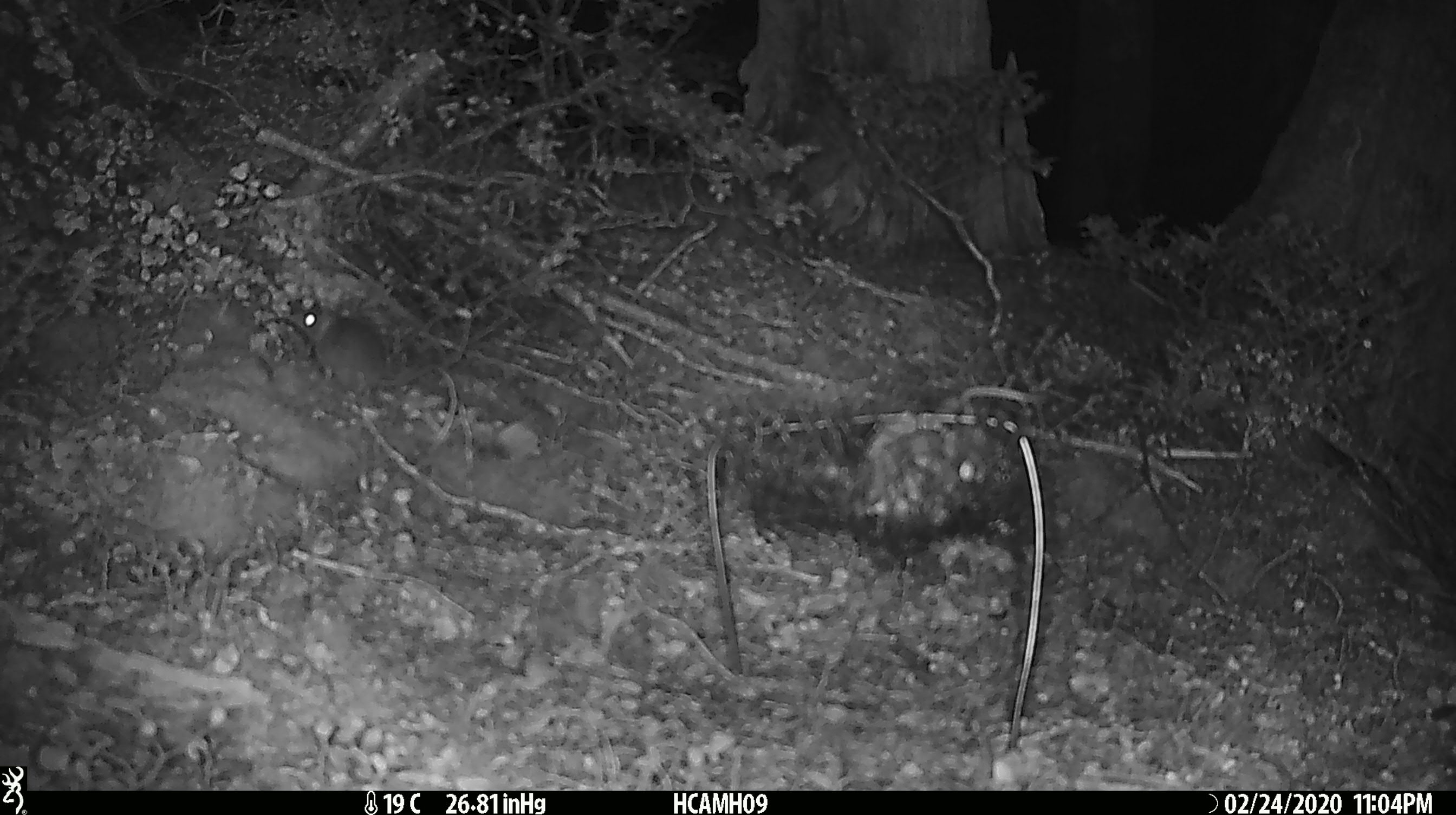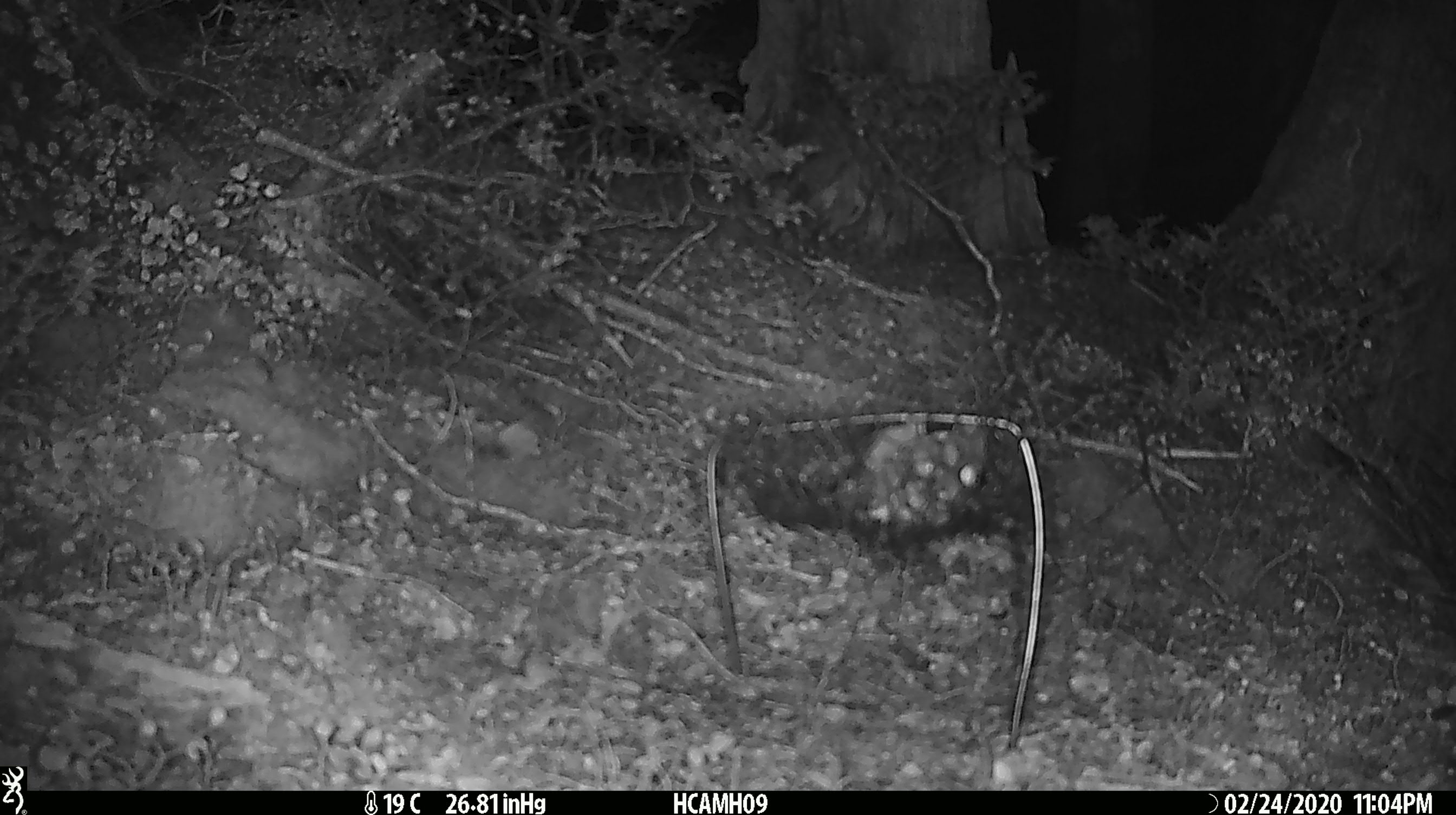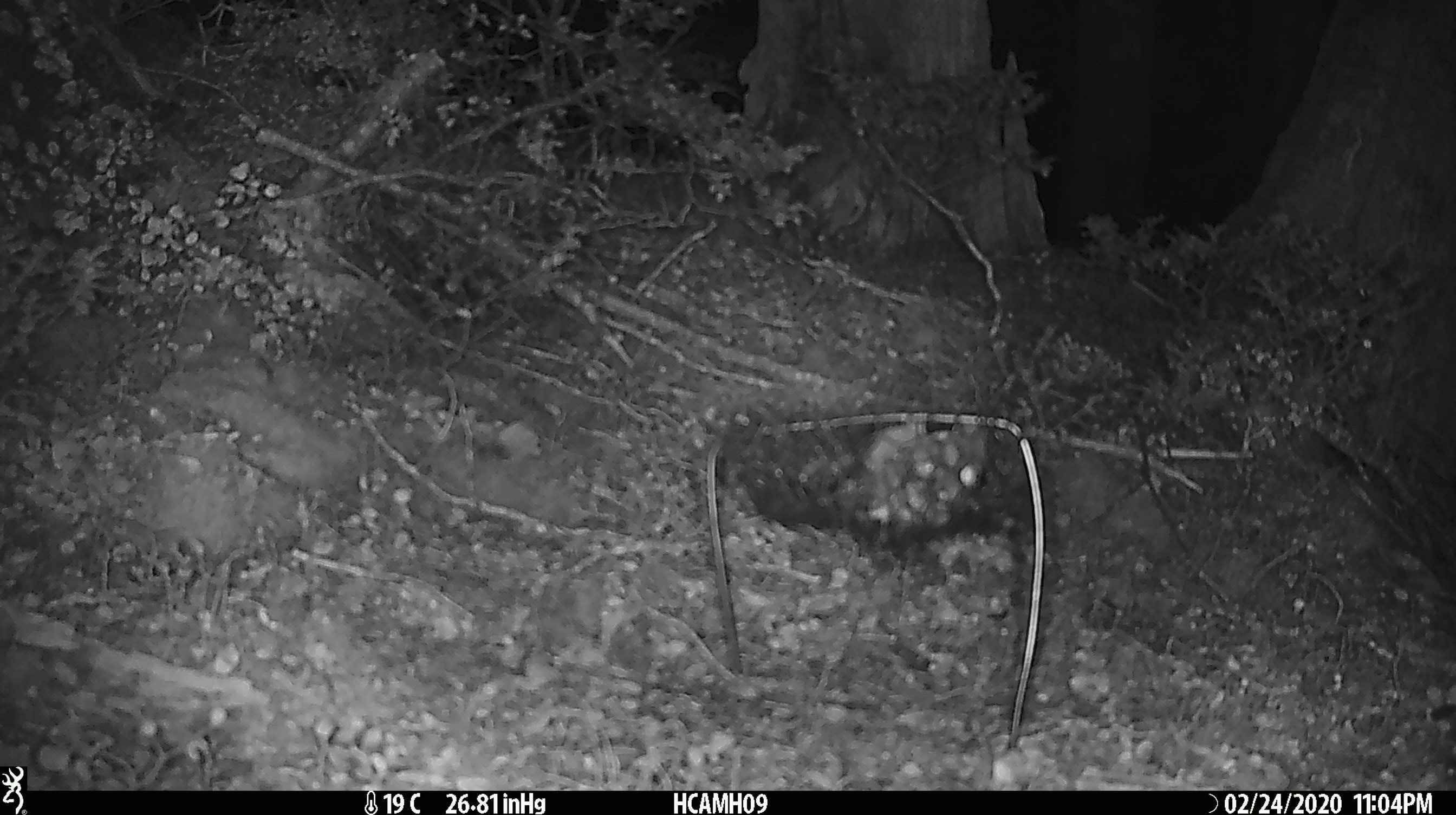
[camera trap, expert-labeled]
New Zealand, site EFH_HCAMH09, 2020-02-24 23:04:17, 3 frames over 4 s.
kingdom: Animalia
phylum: Chordata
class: Mammalia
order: Rodentia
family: Muridae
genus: Mus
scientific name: Mus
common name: mouse